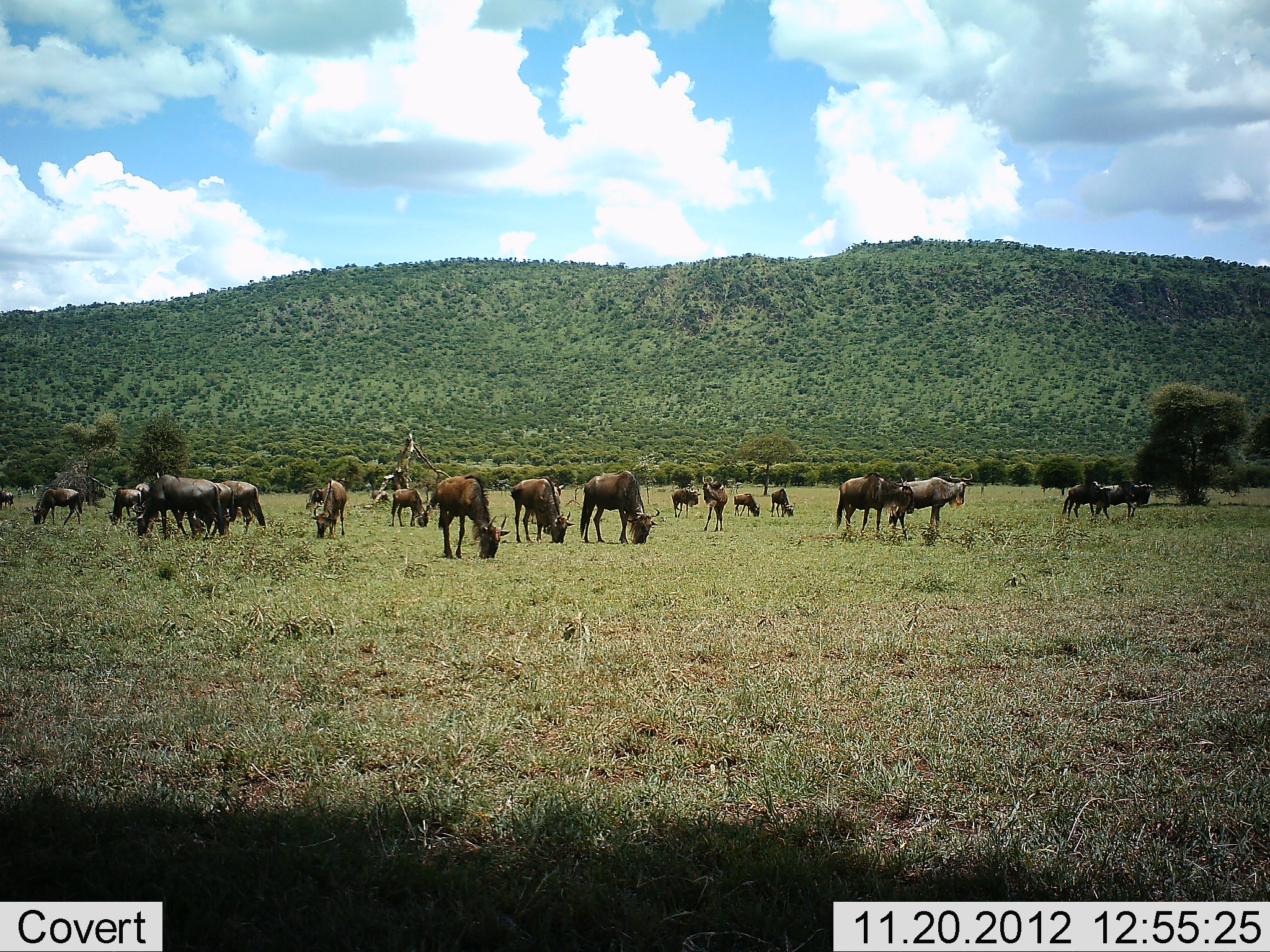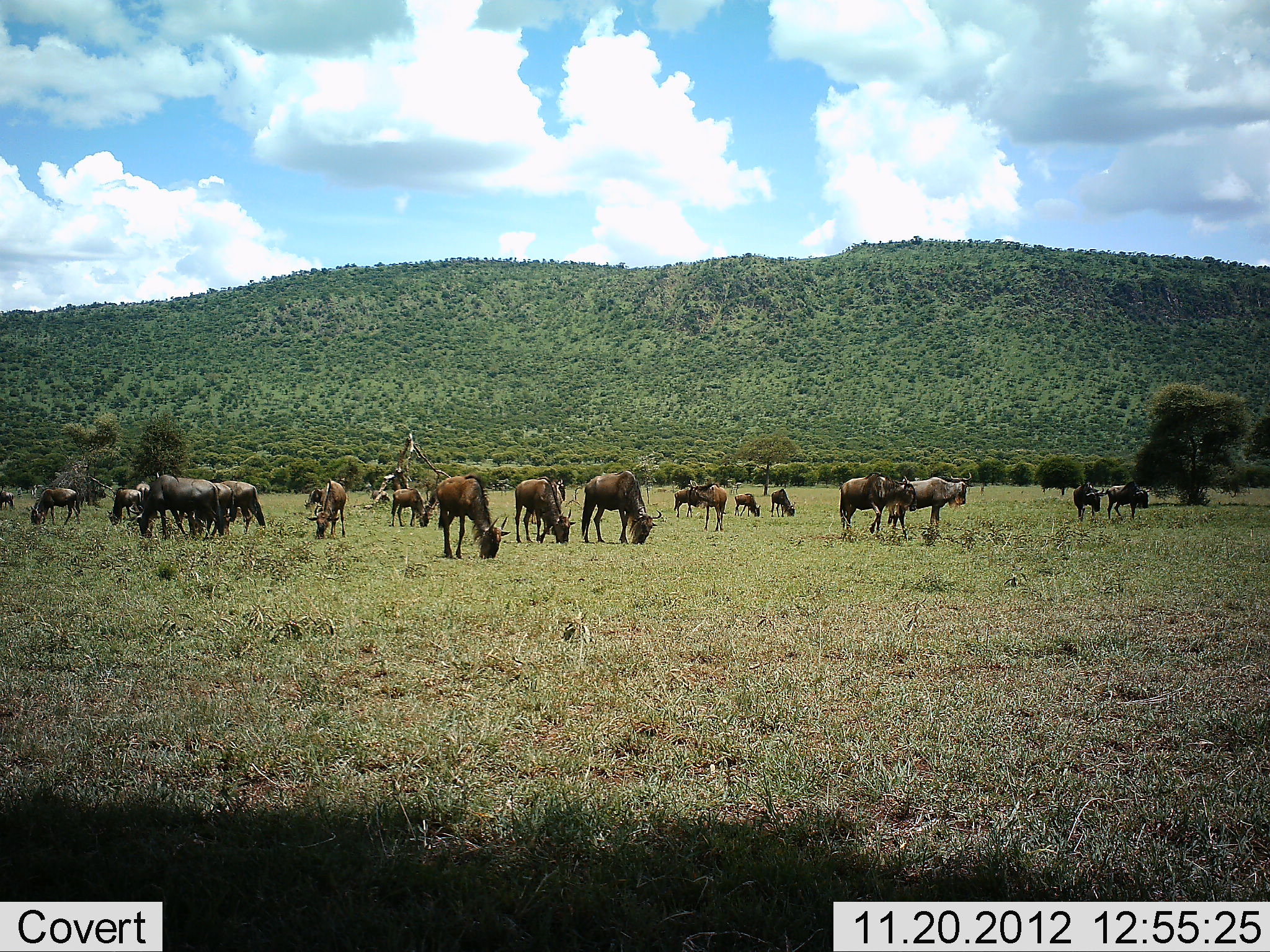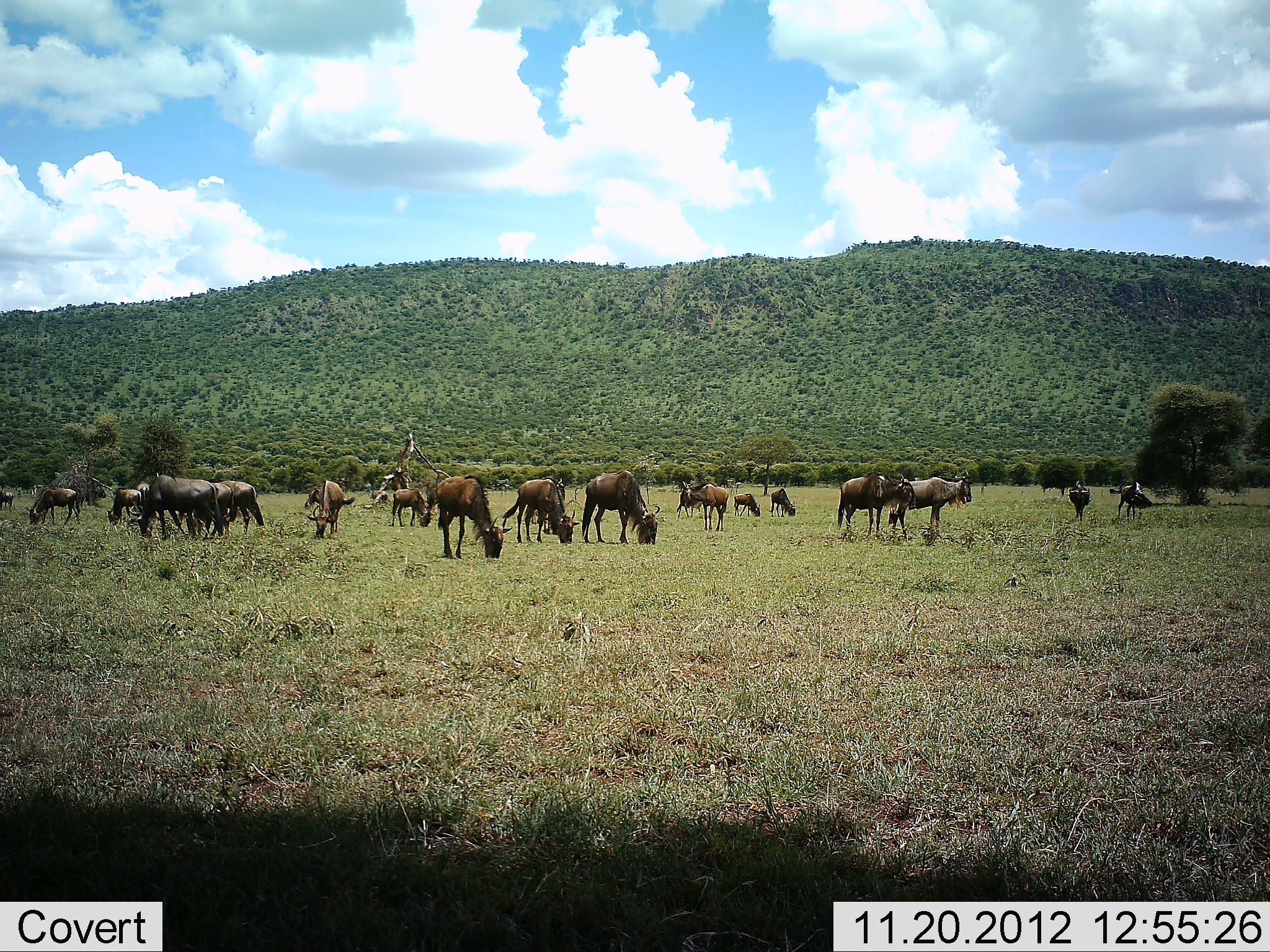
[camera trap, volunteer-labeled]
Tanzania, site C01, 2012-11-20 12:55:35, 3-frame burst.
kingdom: Animalia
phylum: Chordata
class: Mammalia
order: Artiodactyla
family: Bovidae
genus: Connochaetes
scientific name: Connochaetes taurinus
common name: blue wildebeest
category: wildebeest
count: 11-50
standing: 53%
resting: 13%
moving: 13%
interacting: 13%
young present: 7%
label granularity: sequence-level